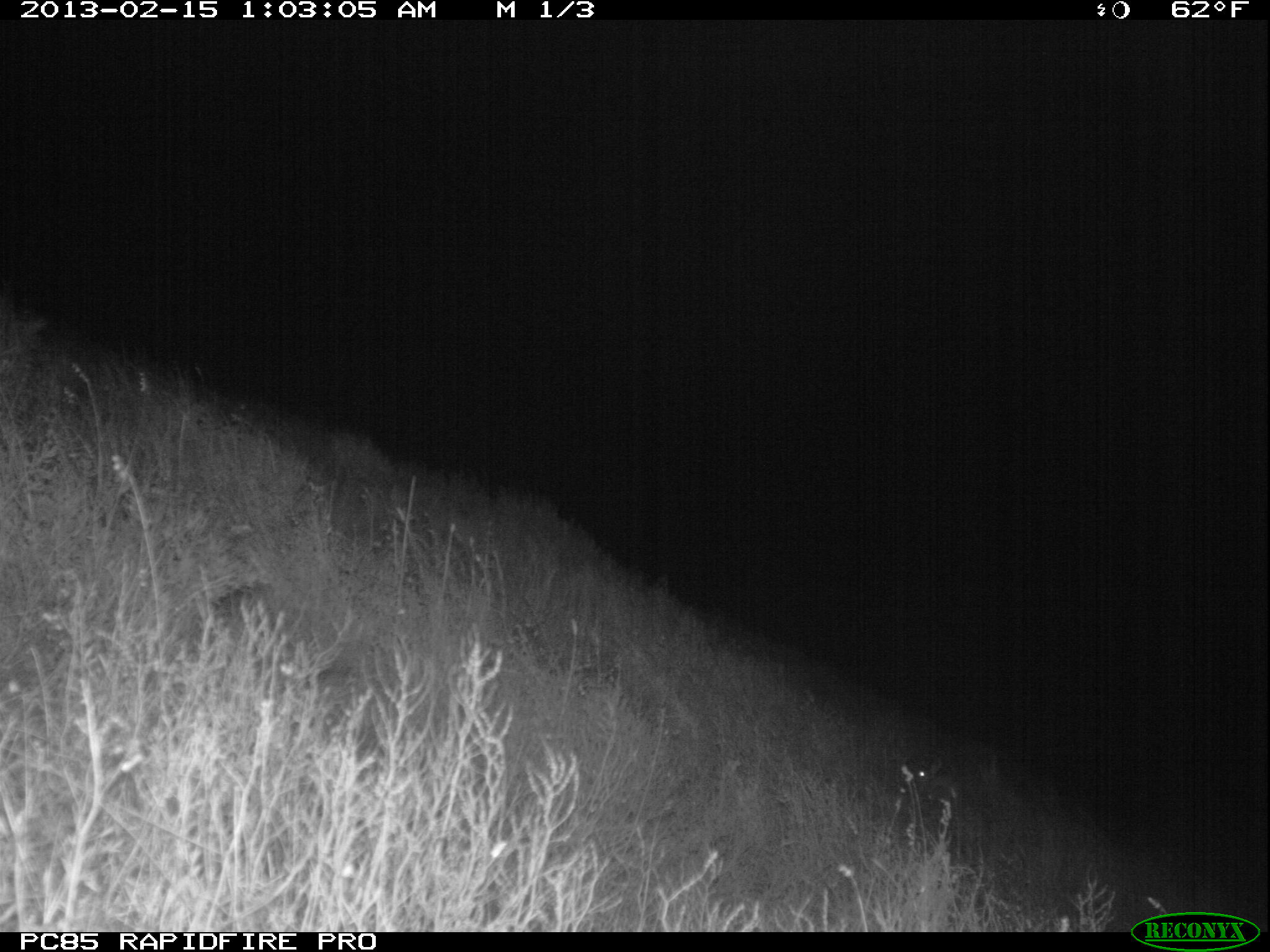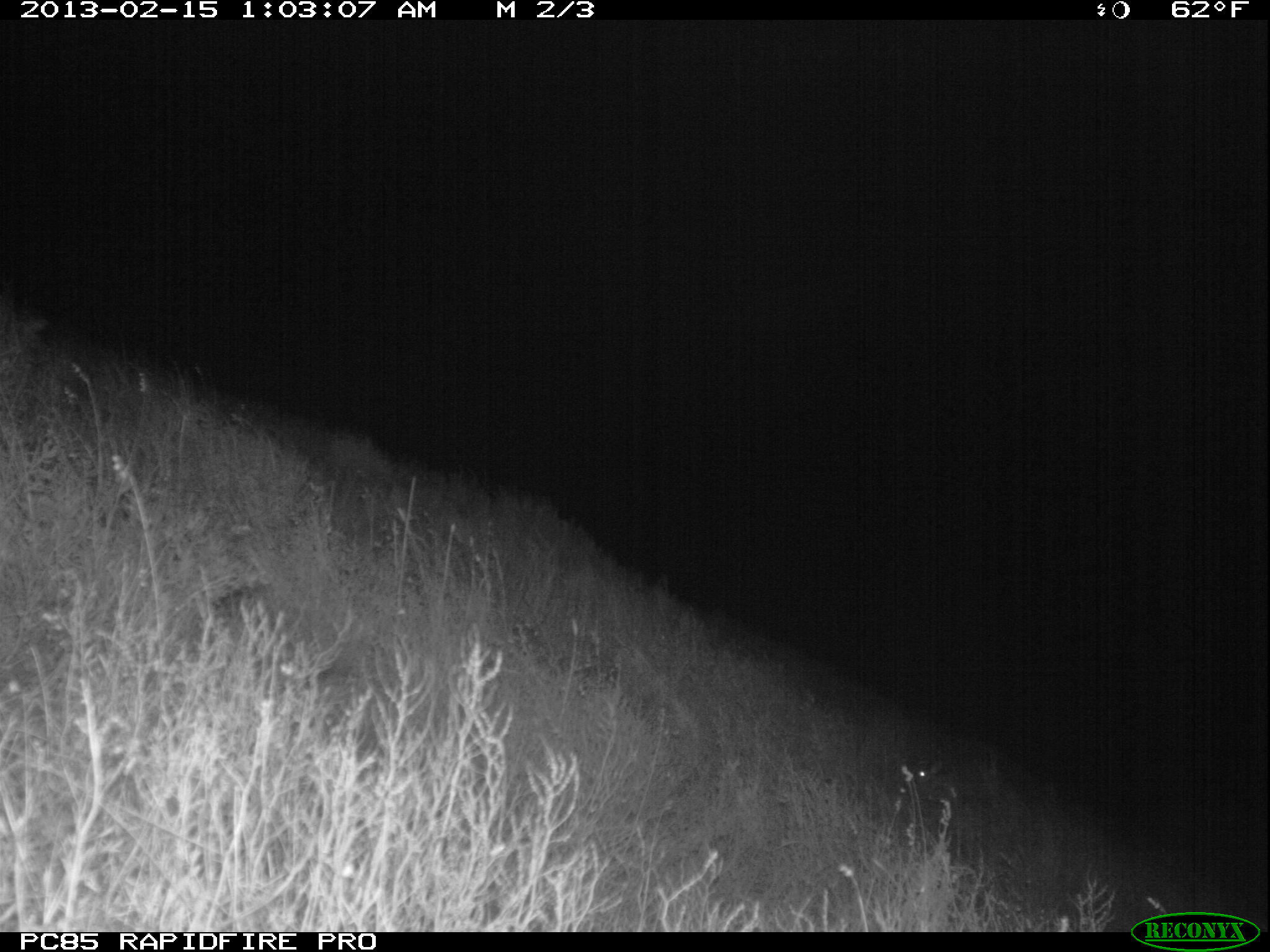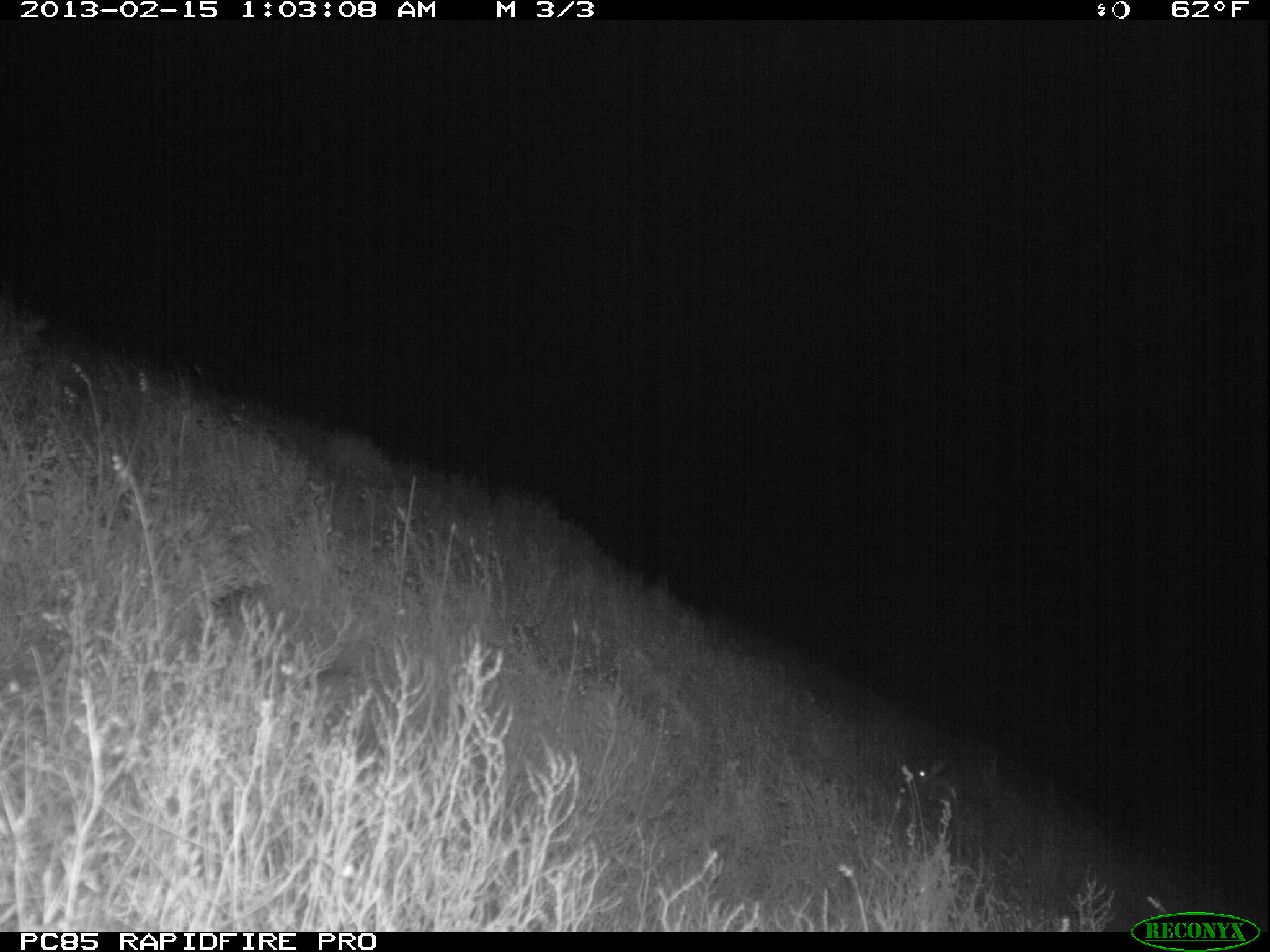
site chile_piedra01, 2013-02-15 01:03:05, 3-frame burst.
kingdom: Animalia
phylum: Chordata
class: Mammalia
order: Lagomorpha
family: Leporidae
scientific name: Leporidae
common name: rabbits and hares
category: rabbit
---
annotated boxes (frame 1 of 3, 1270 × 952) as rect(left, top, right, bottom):
rabbit: rect(904, 756, 965, 805)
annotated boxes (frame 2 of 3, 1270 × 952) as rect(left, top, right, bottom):
rabbit: rect(907, 757, 963, 813)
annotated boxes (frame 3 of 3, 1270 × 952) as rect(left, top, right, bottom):
rabbit: rect(913, 757, 962, 811)